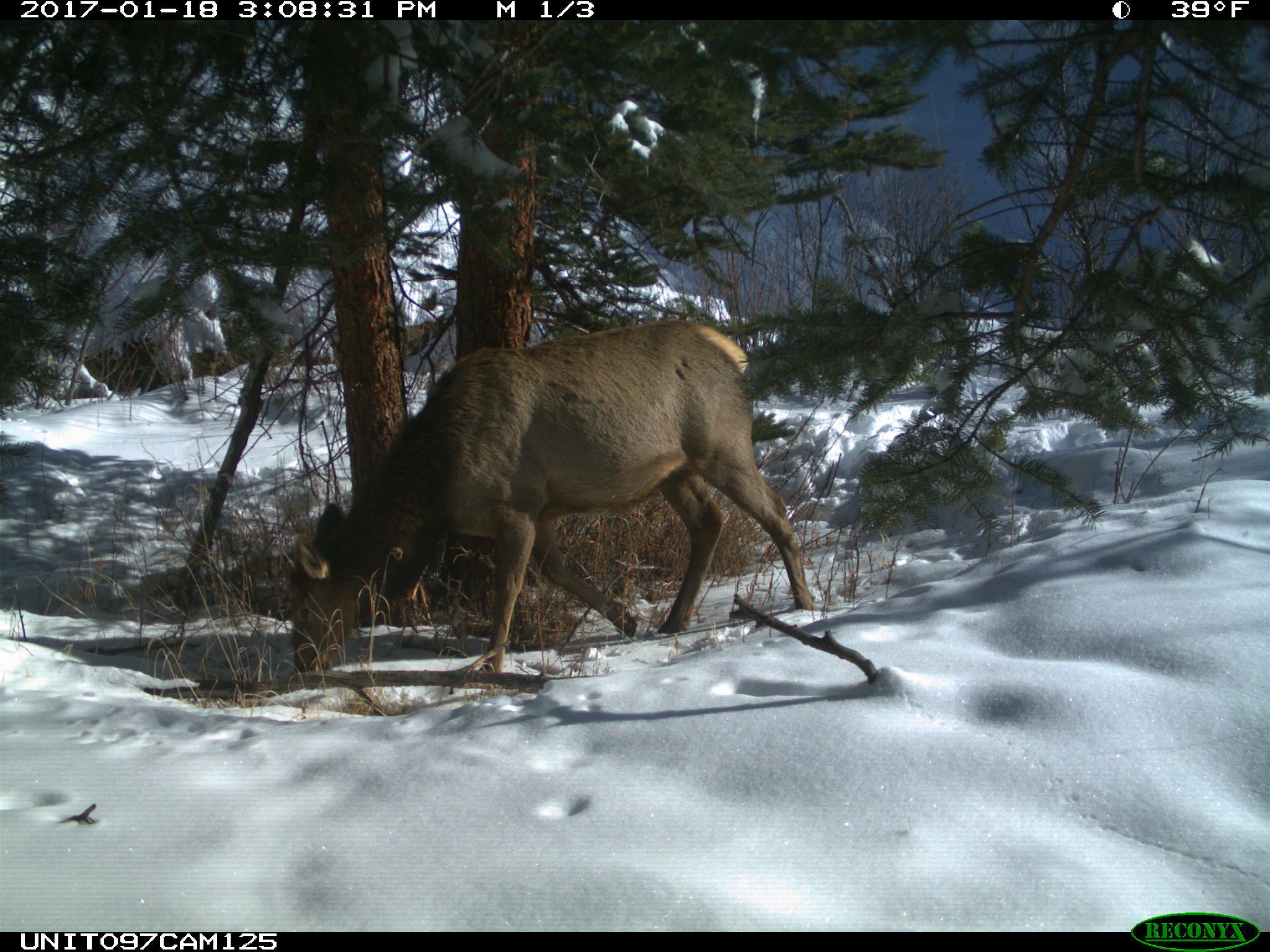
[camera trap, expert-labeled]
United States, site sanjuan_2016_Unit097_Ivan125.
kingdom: Animalia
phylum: Chordata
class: Mammalia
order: Artiodactyla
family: Cervidae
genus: Cervus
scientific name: Cervus elaphus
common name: red deer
Cervus elaphus (red deer).